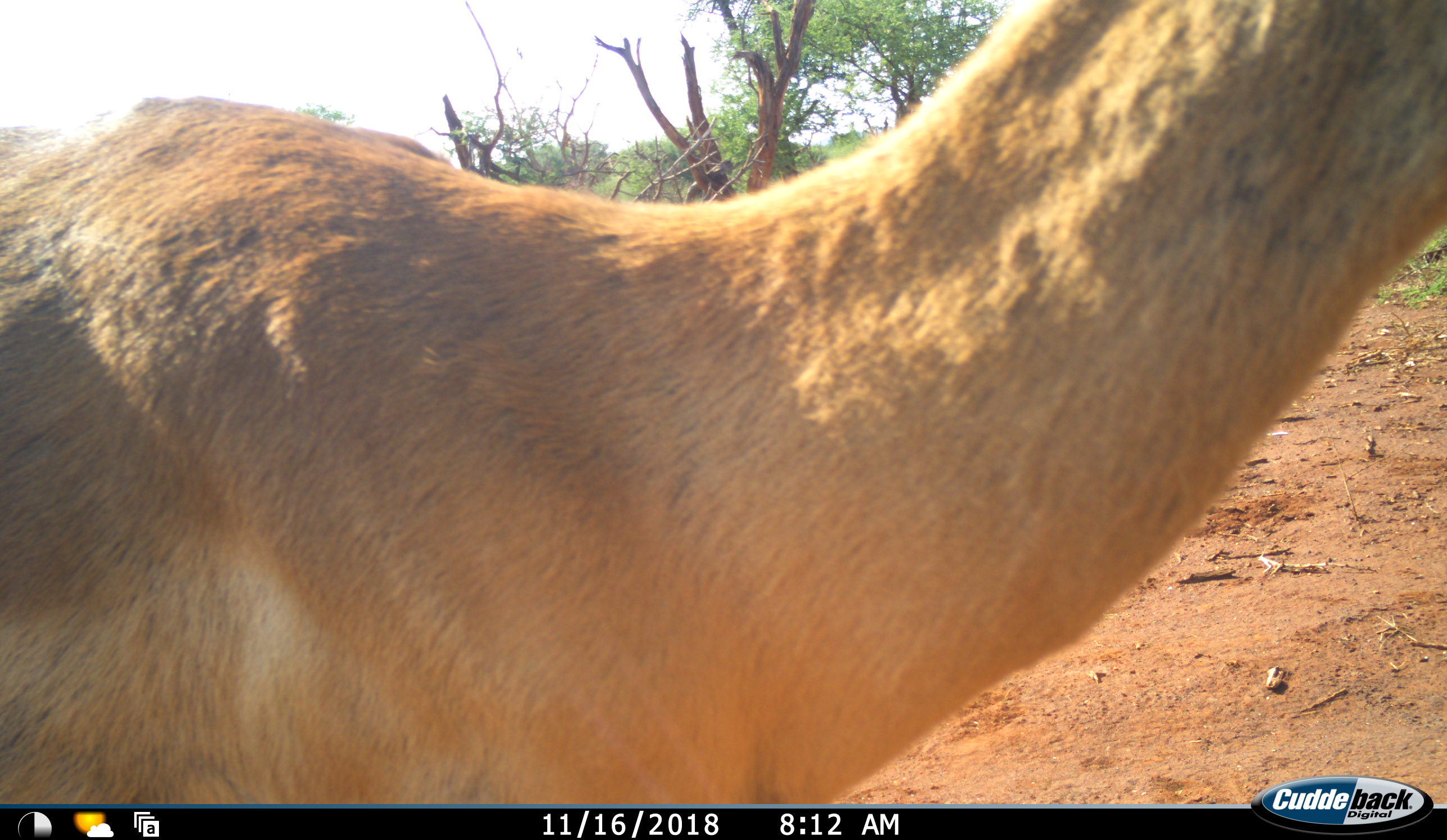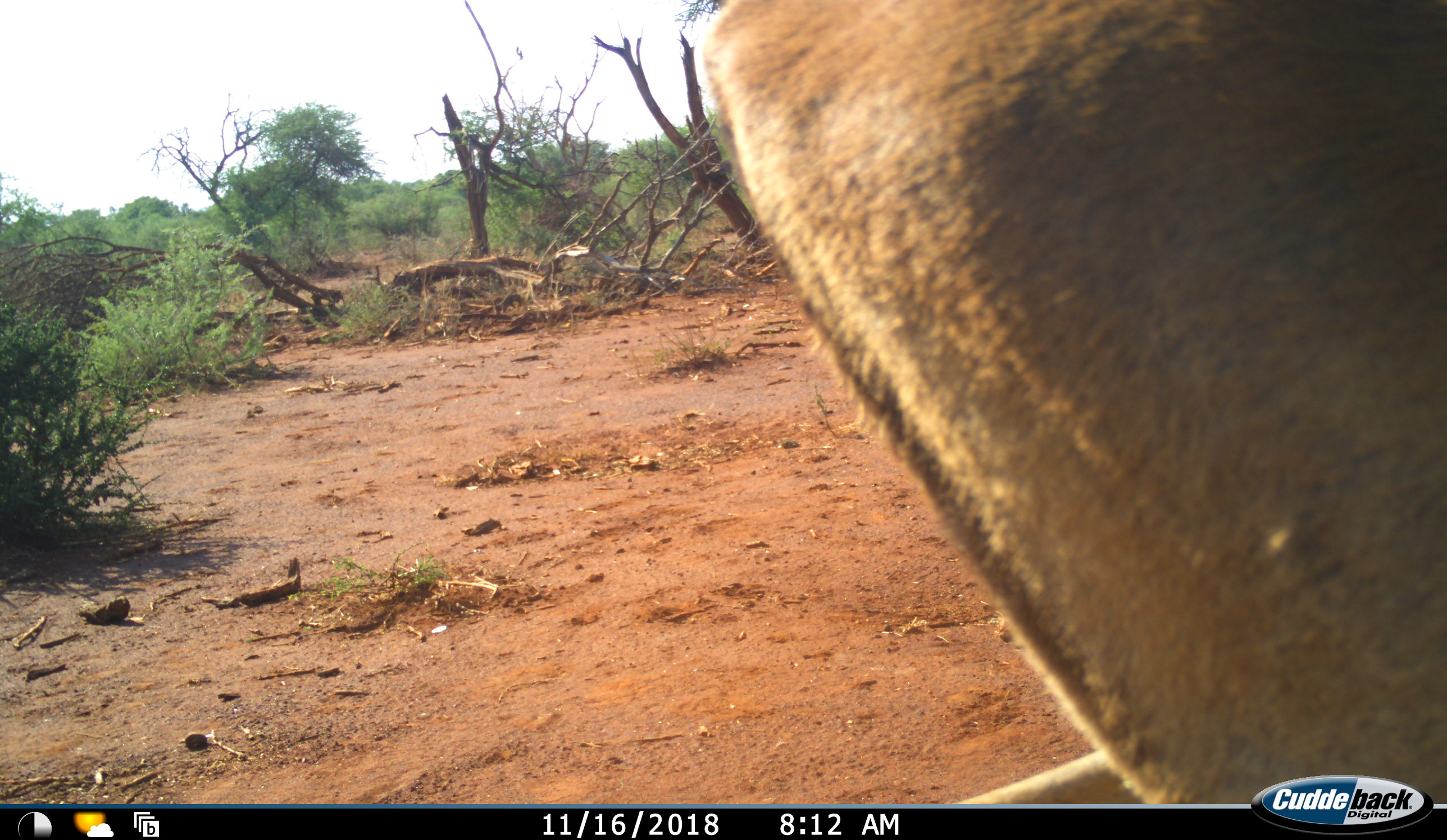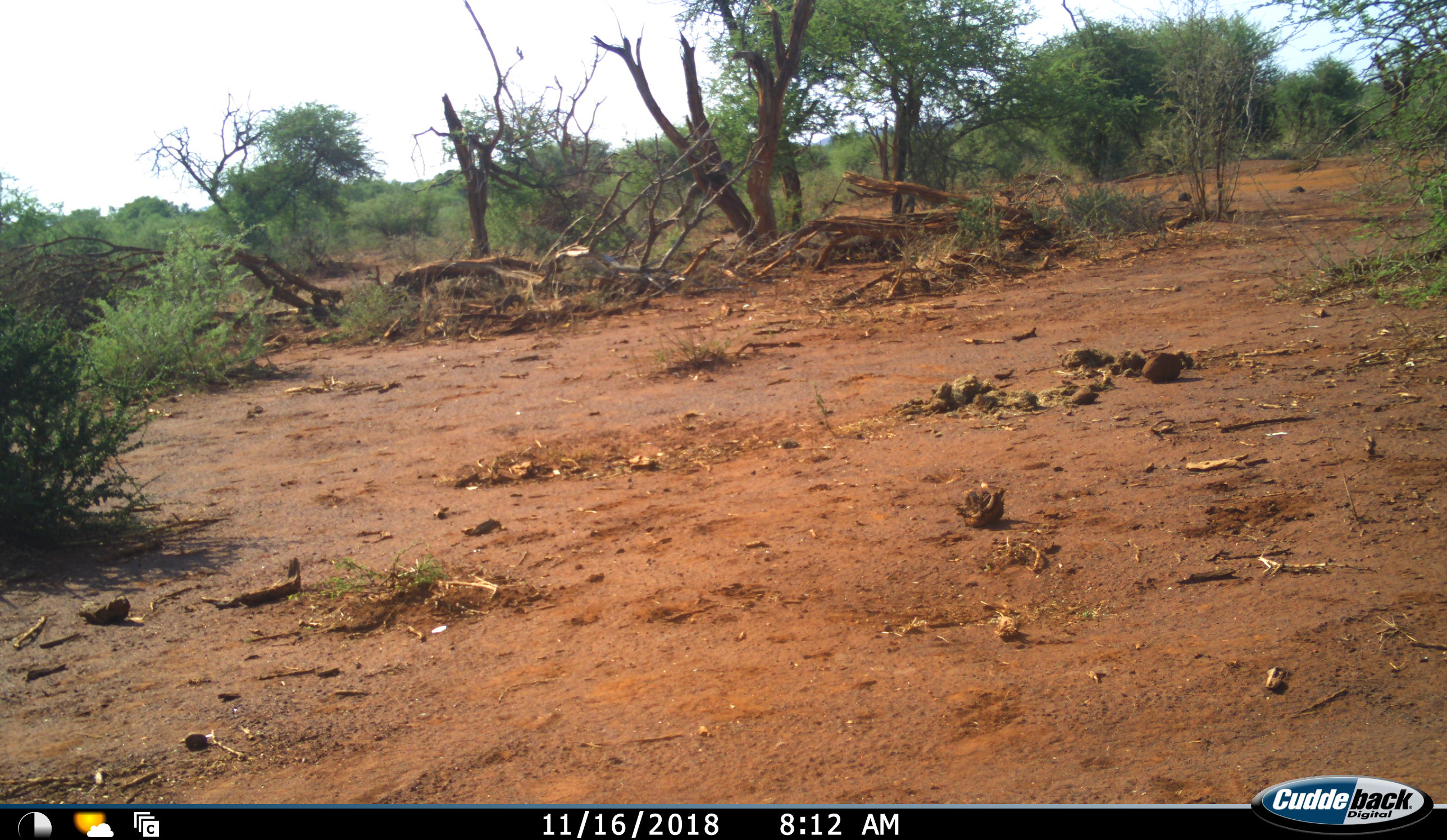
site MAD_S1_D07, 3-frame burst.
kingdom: Animalia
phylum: Chordata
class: Mammalia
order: Artiodactyla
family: Bovidae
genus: Aepyceros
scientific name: Aepyceros melampus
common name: impala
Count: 1.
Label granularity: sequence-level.